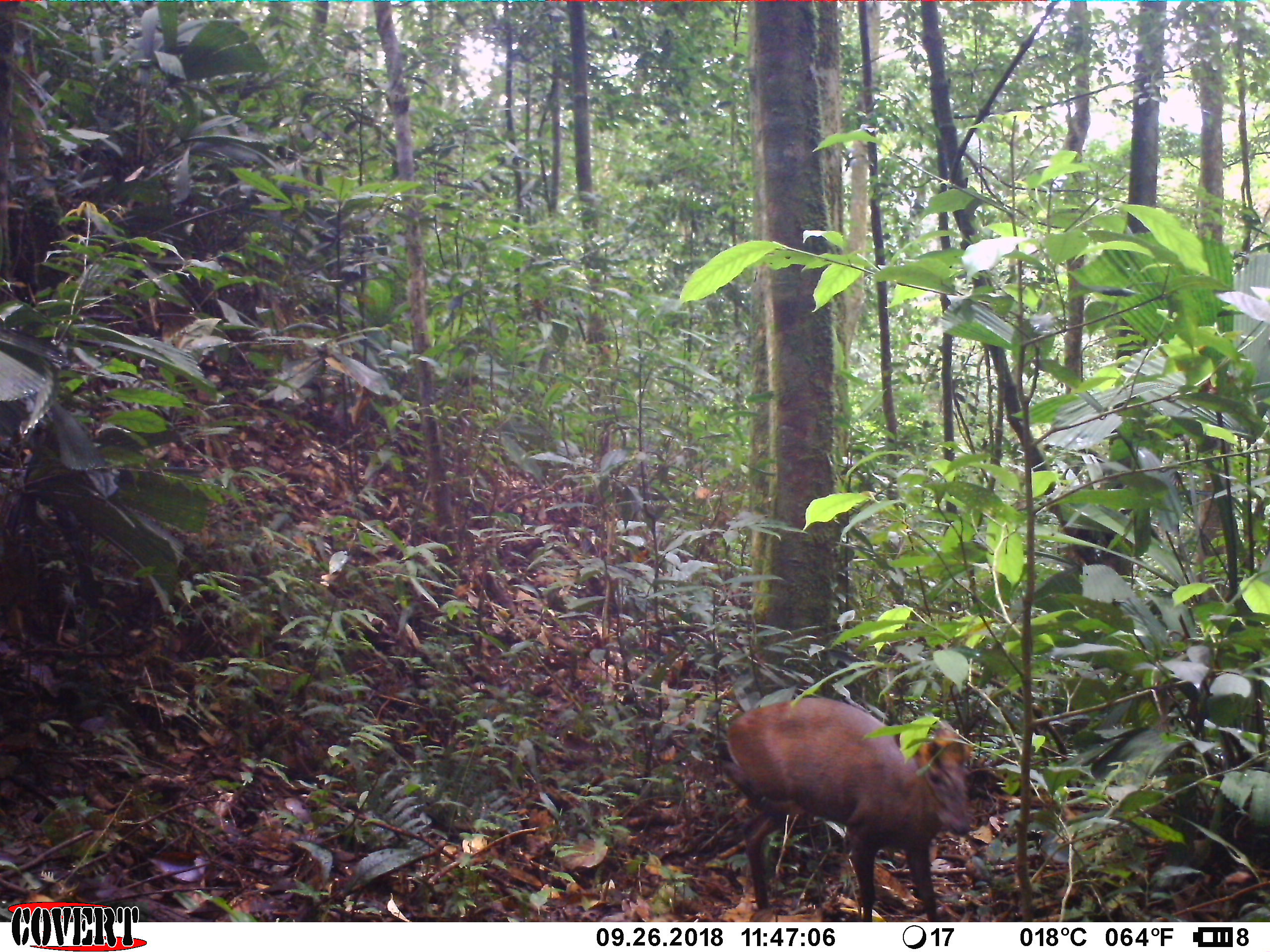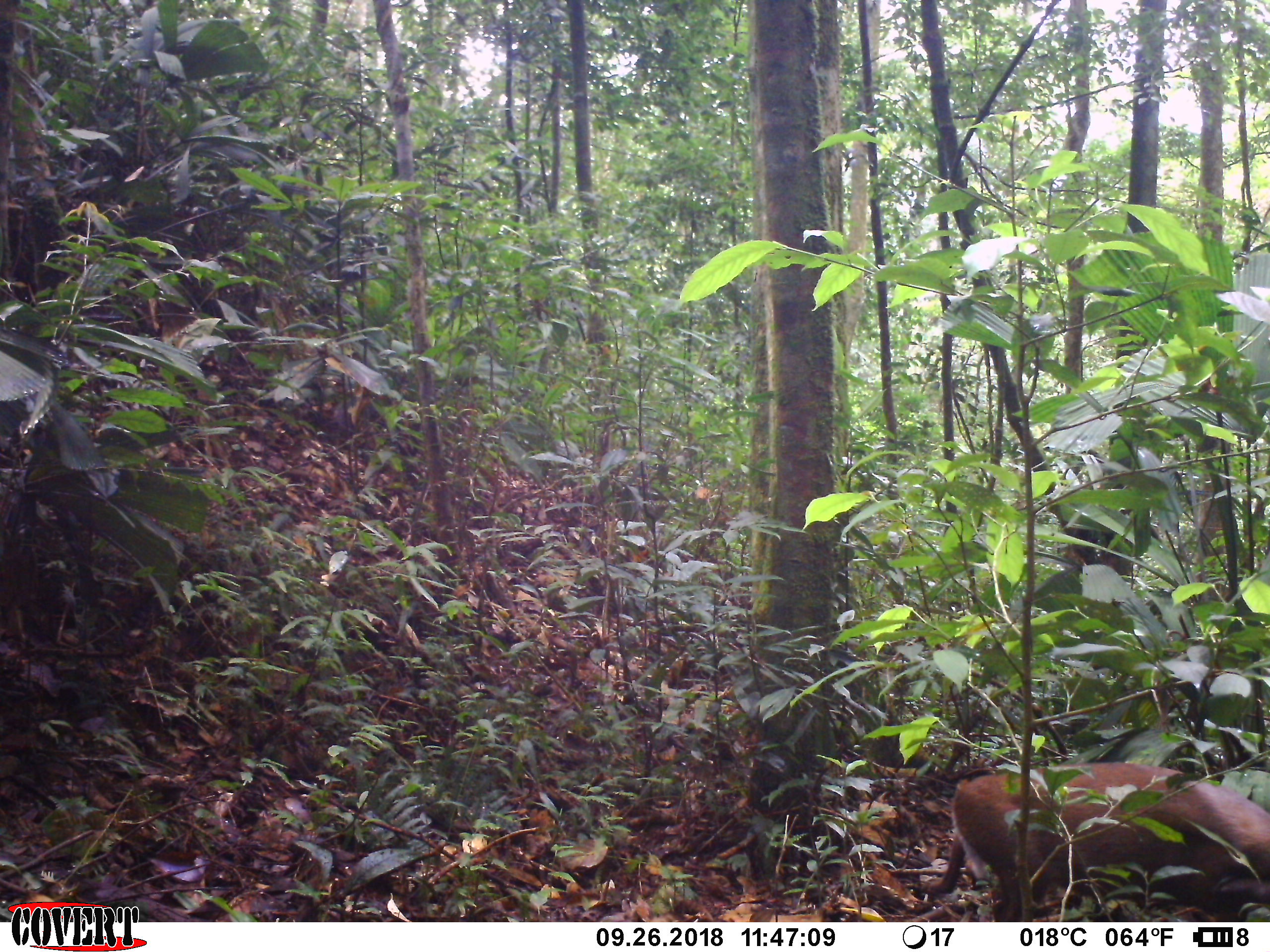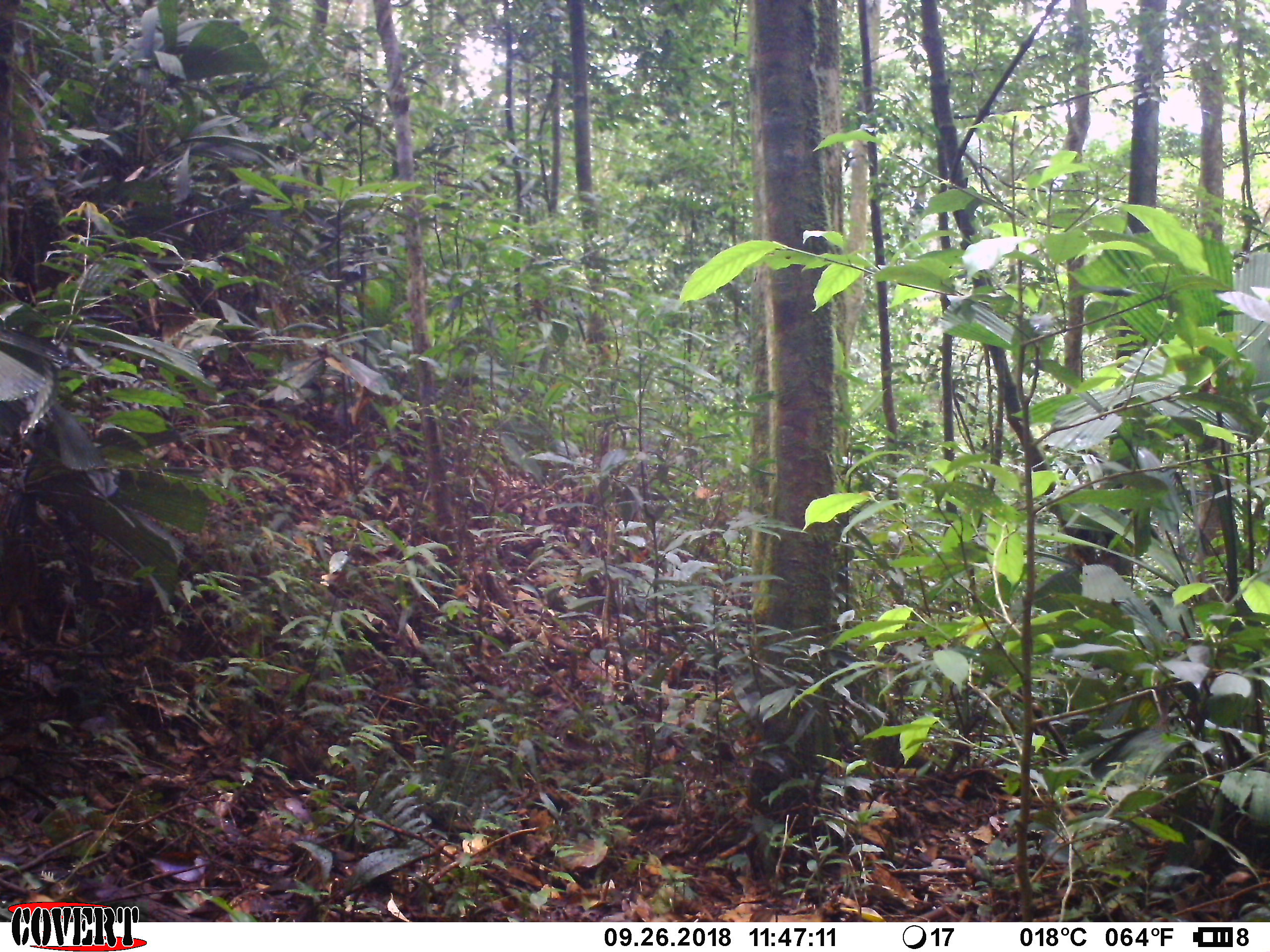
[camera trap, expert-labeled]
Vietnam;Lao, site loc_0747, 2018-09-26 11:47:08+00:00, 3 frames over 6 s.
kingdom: Animalia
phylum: Chordata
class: Mammalia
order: Artiodactyla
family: Cervidae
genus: Muntiacus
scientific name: Muntiacus rooseveltorum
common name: roosevelt's muntjac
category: roosevelts muntjac group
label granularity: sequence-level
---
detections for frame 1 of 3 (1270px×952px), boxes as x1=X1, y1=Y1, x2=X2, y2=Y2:
roosevelts muntjac group: x1=718, y1=697, x2=972, y2=922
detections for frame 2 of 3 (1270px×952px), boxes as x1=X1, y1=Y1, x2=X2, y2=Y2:
roosevelts muntjac group: x1=919, y1=761, x2=1270, y2=922